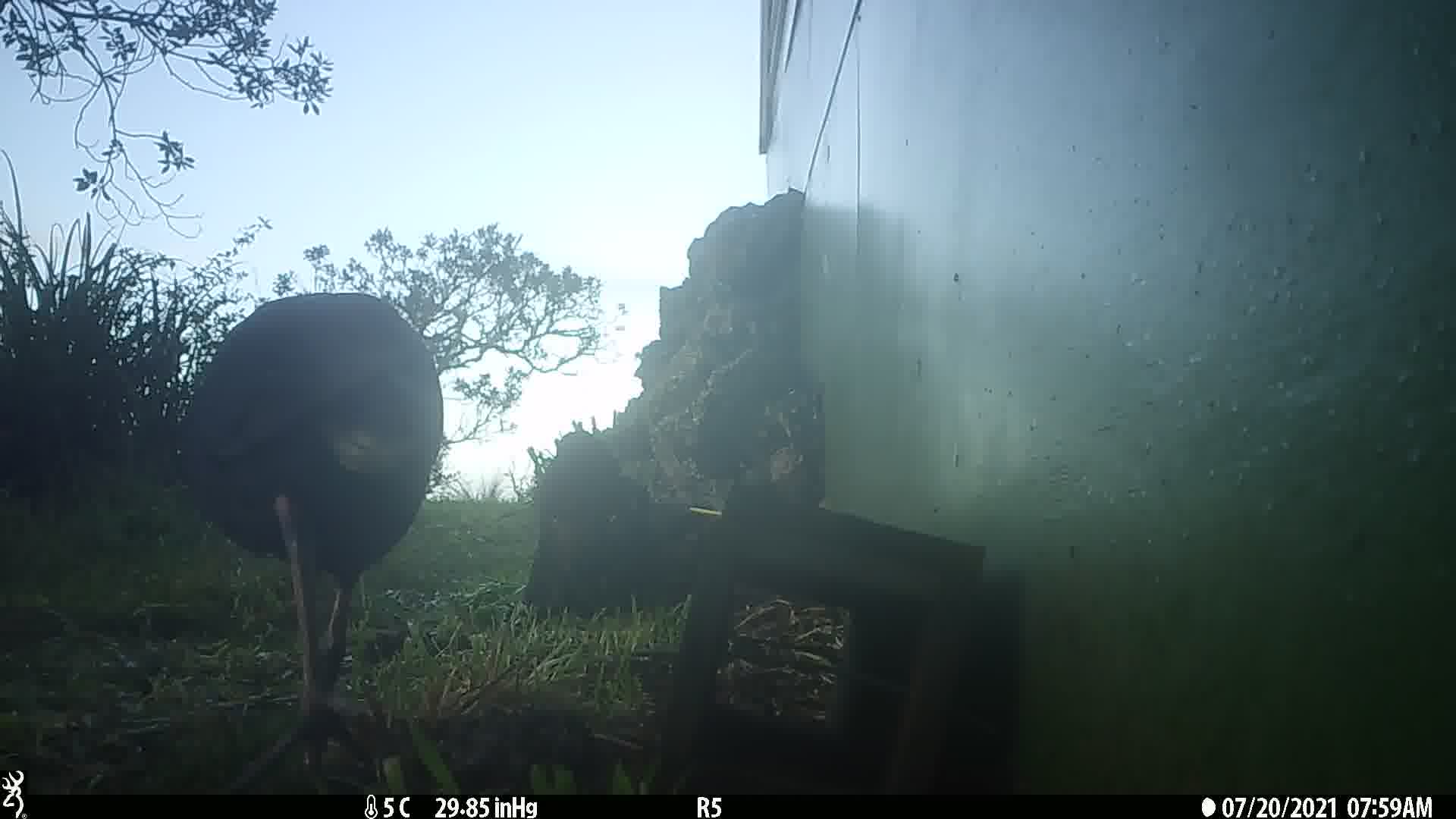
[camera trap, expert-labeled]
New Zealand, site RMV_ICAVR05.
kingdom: Animalia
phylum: Chordata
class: Aves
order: Gruiformes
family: Rallidae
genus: Porphyrio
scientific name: Porphyrio melanotus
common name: australasian swamphen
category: pukeko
Pukeko (australasian swamphen) (Porphyrio melanotus).